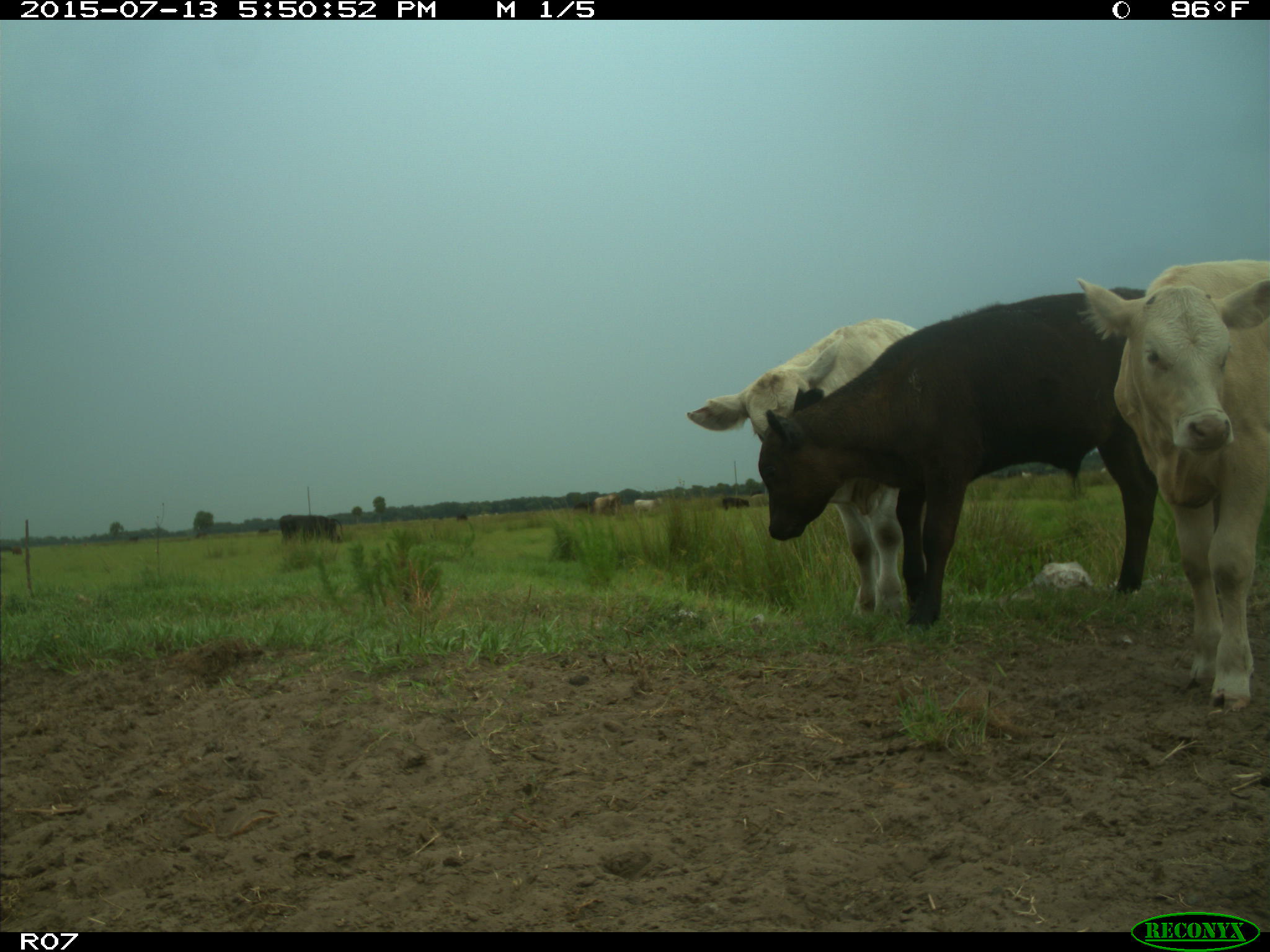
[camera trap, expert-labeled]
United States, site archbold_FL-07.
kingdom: Animalia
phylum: Chordata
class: Mammalia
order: Artiodactyla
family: Bovidae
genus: Bos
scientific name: Bos taurus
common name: domestic cow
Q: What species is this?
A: Bos taurus (domestic cow).